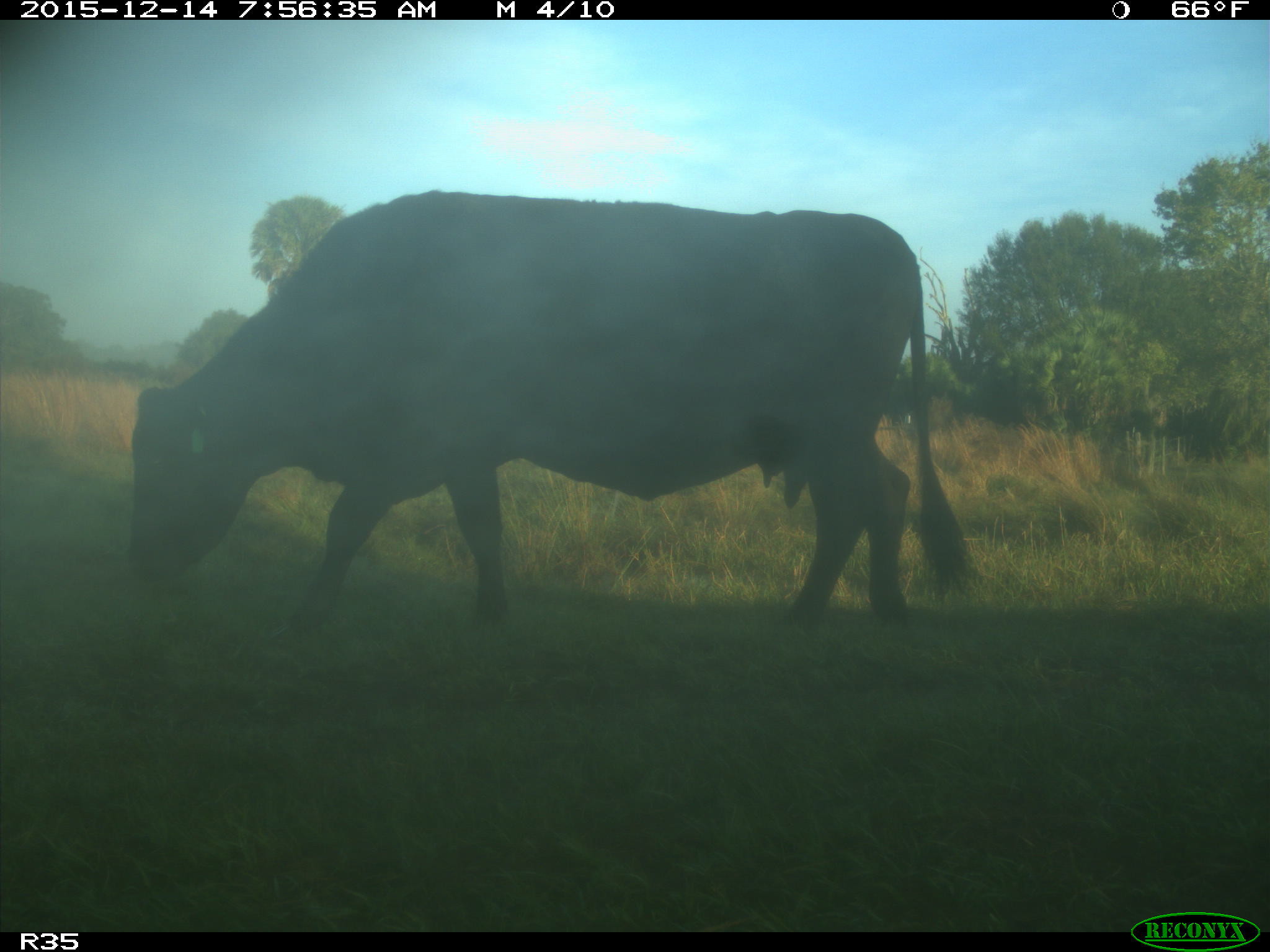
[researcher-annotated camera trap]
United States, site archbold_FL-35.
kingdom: Animalia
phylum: Chordata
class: Mammalia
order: Artiodactyla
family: Bovidae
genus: Bos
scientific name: Bos taurus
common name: domestic cow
Bos taurus (domestic cow).